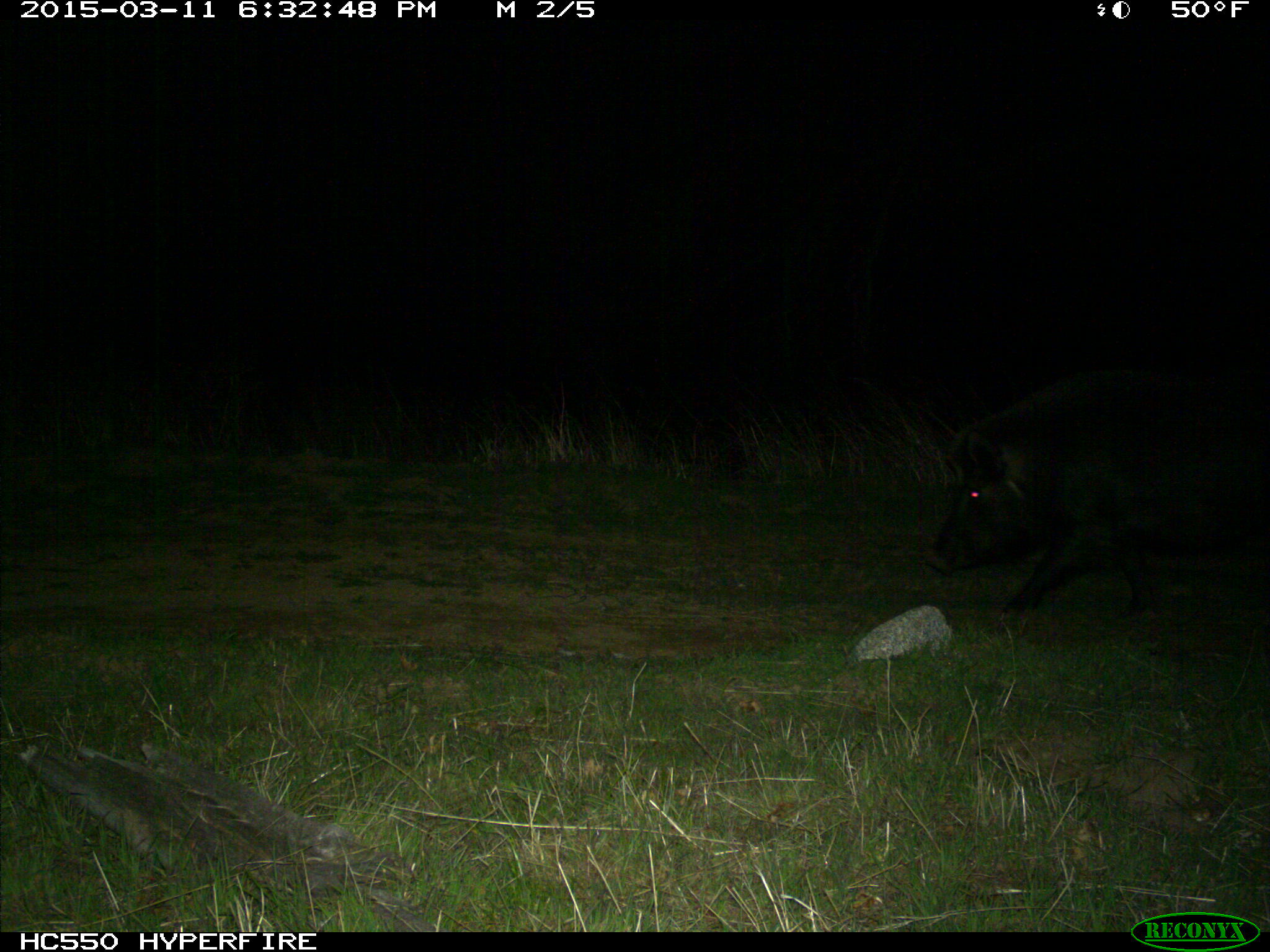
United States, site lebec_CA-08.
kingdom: Animalia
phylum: Chordata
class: Mammalia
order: Artiodactyla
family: Suidae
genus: Sus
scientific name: Sus scrofa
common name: wild boar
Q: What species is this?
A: Sus scrofa (wild boar).